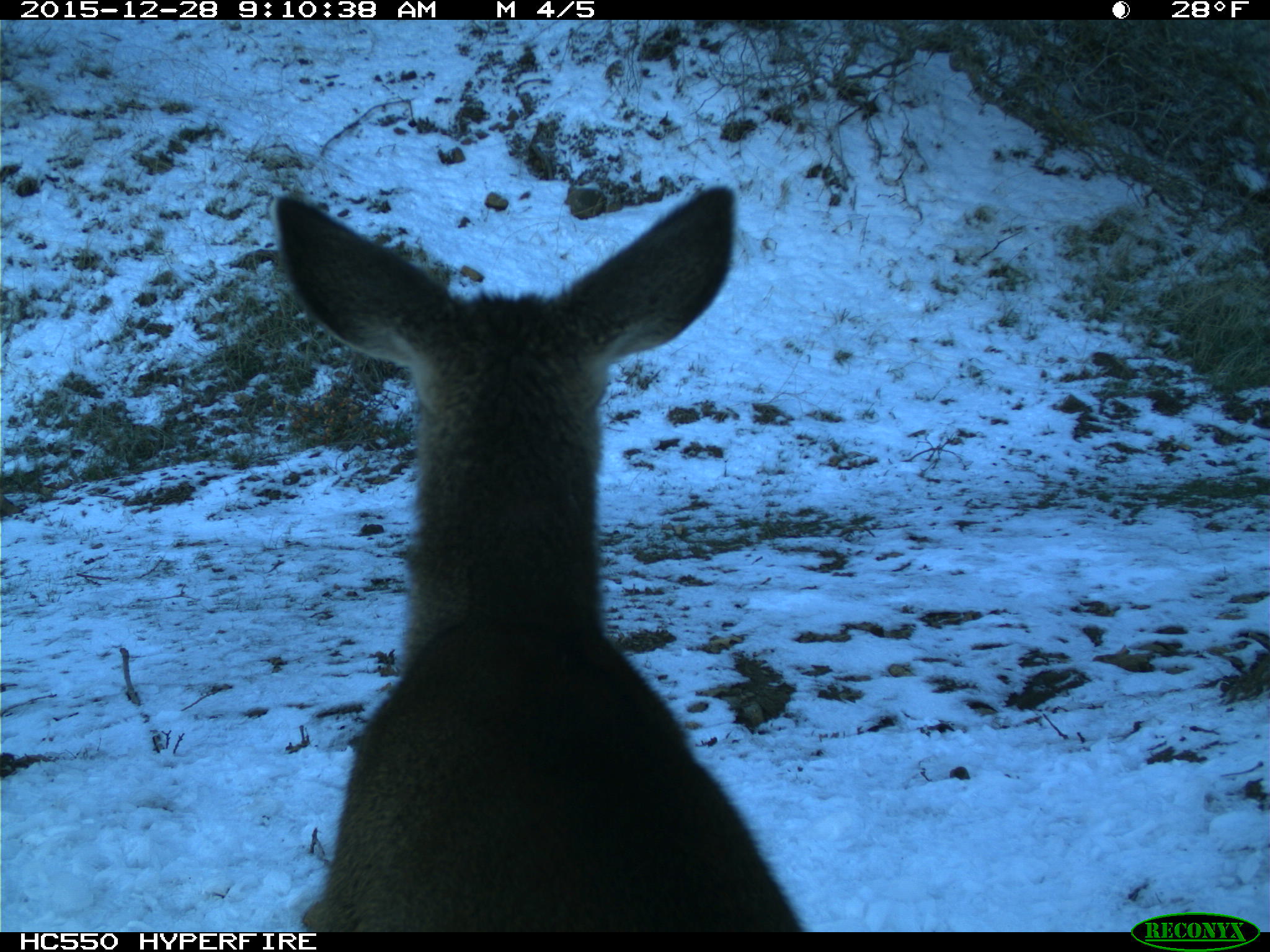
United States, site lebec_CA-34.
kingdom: Animalia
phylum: Chordata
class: Mammalia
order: Artiodactyla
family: Cervidae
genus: Odocoileus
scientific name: Odocoileus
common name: deer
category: unidentified deer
Unidentified deer (deer) (Odocoileus).